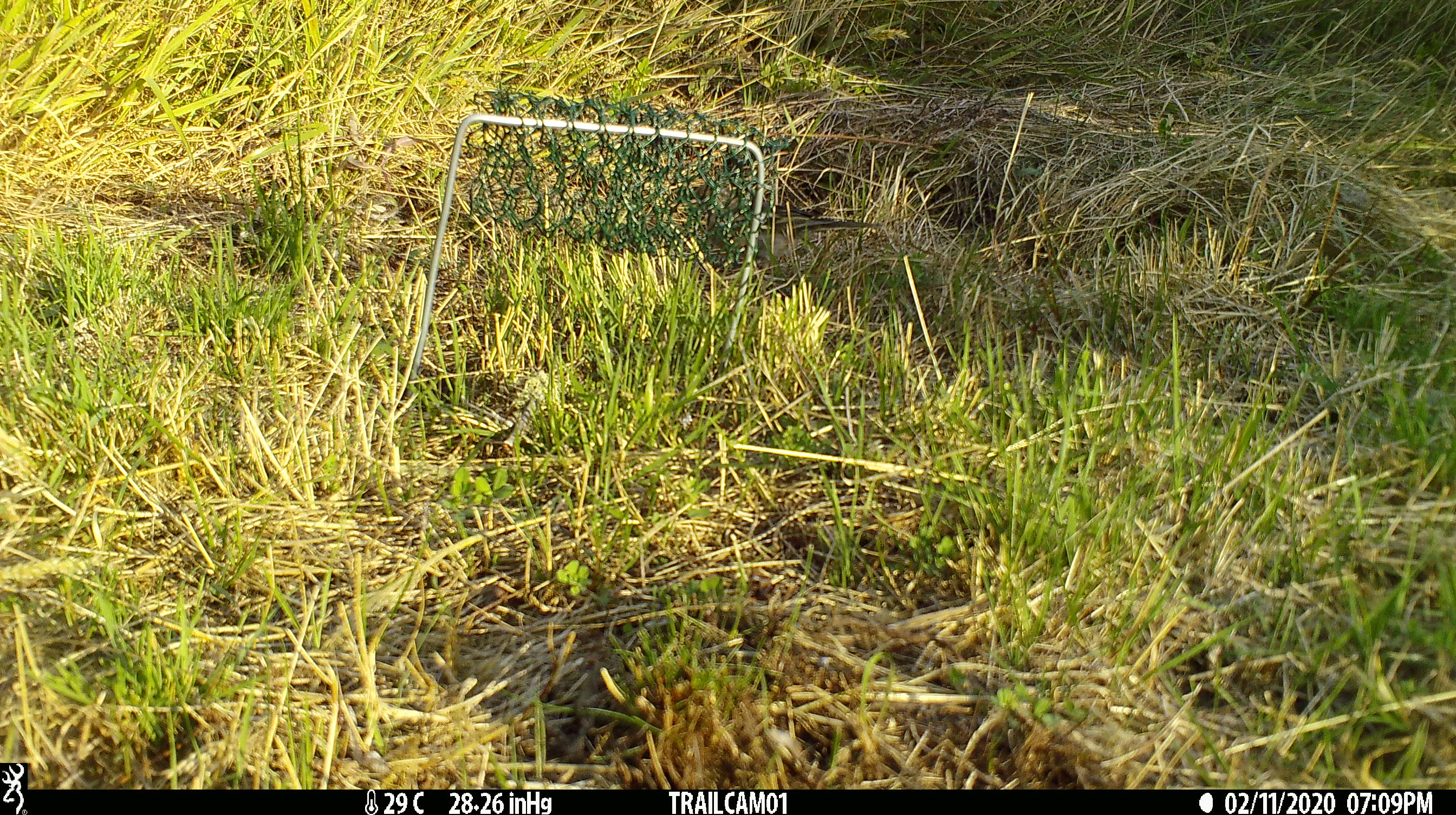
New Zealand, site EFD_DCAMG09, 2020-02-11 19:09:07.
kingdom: Animalia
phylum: Chordata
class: Aves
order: Passeriformes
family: Fringillidae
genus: Fringilla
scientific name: Fringilla coelebs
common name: common chaffinch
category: chaffinch